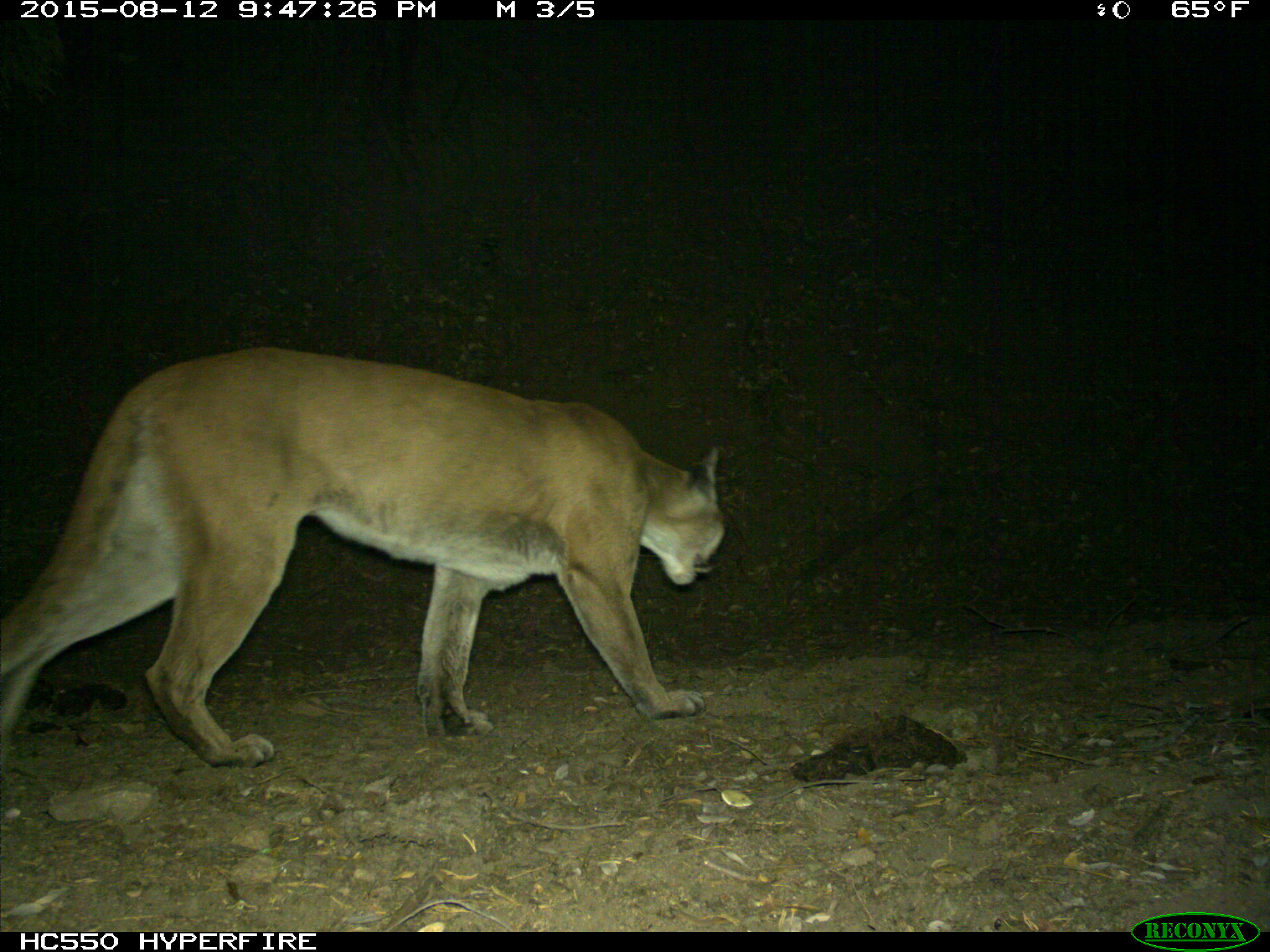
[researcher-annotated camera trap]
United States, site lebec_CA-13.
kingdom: Animalia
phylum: Chordata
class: Mammalia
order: Carnivora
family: Felidae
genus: Puma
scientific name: Puma concolor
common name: mountain lion